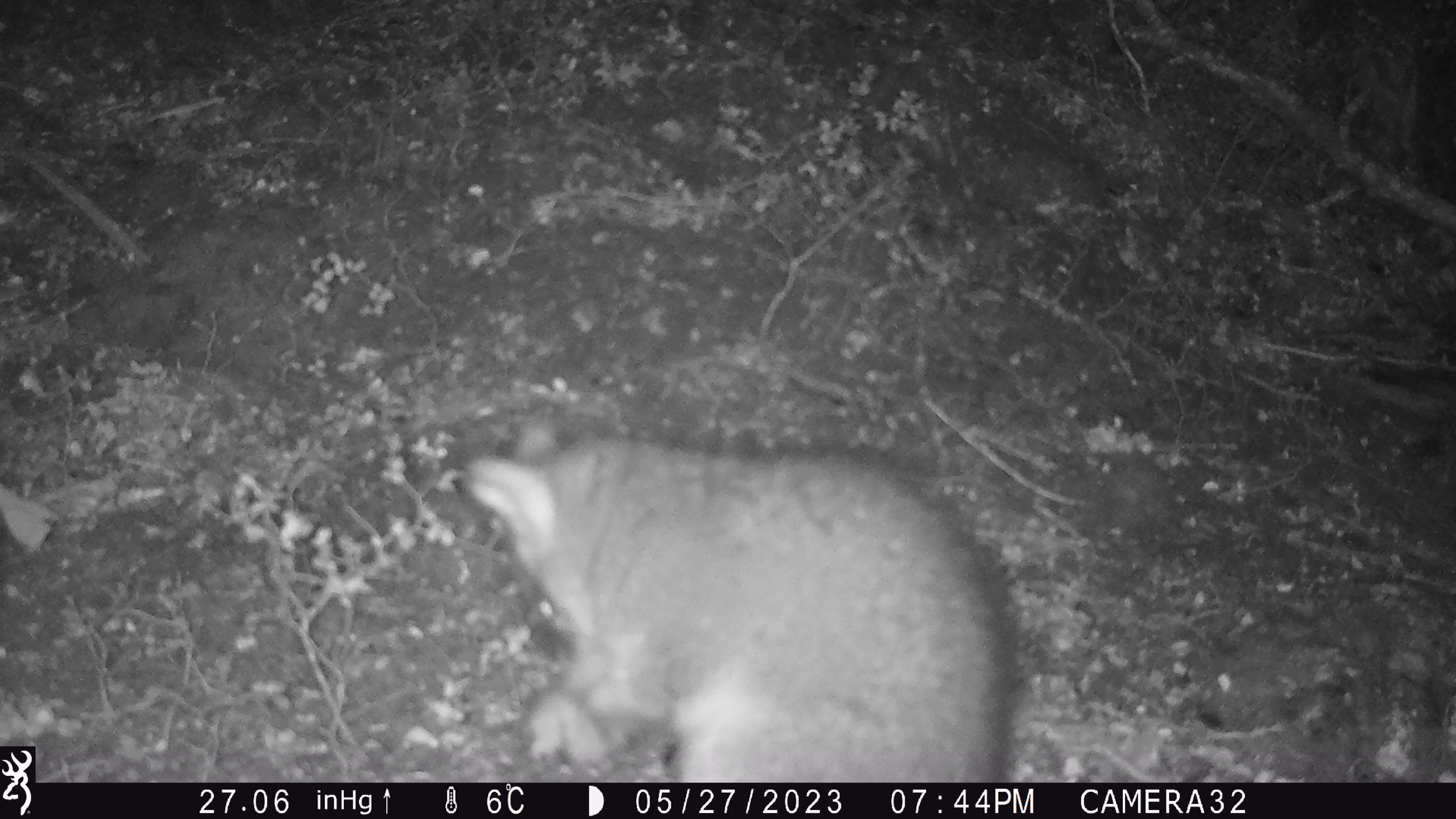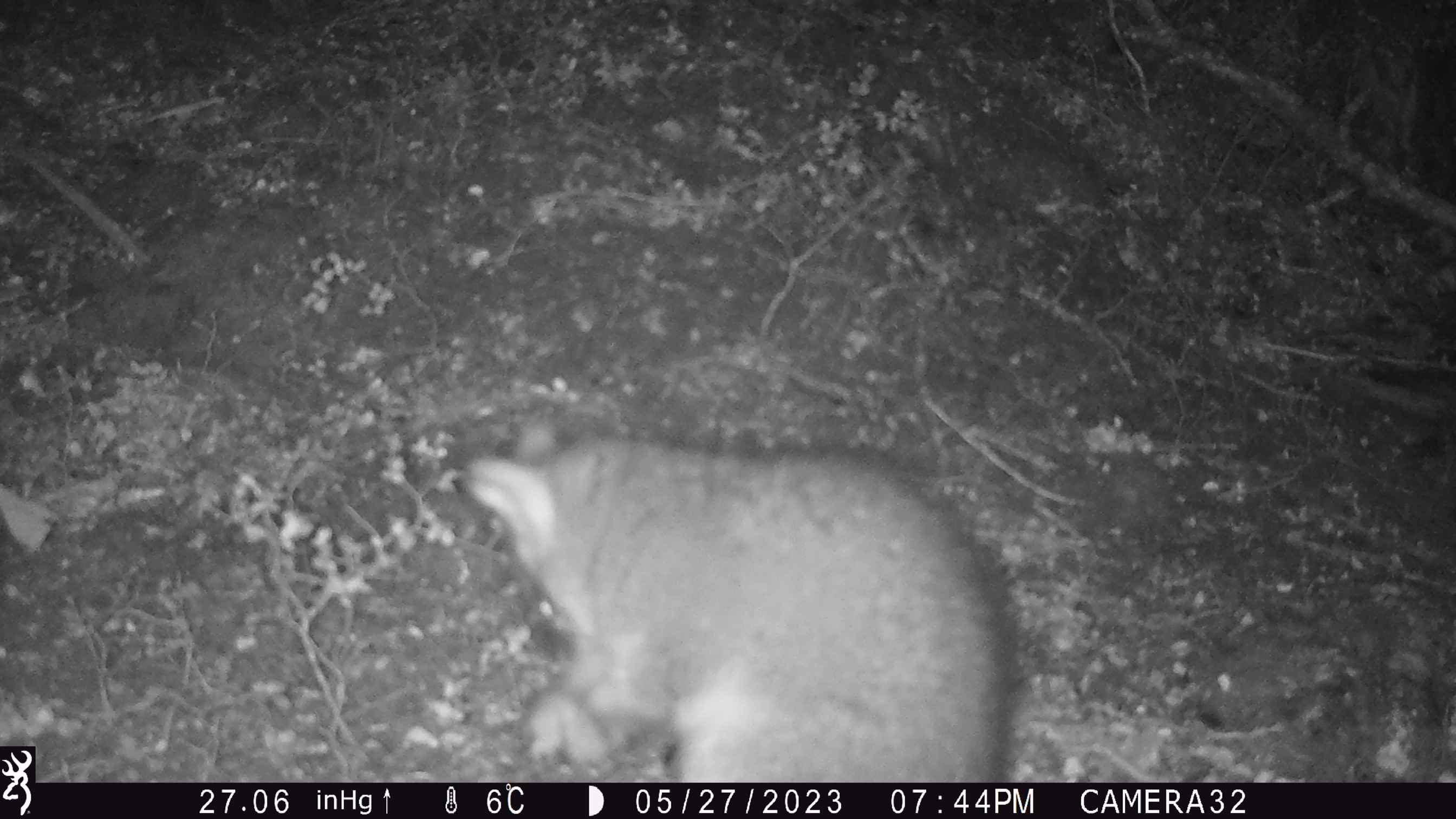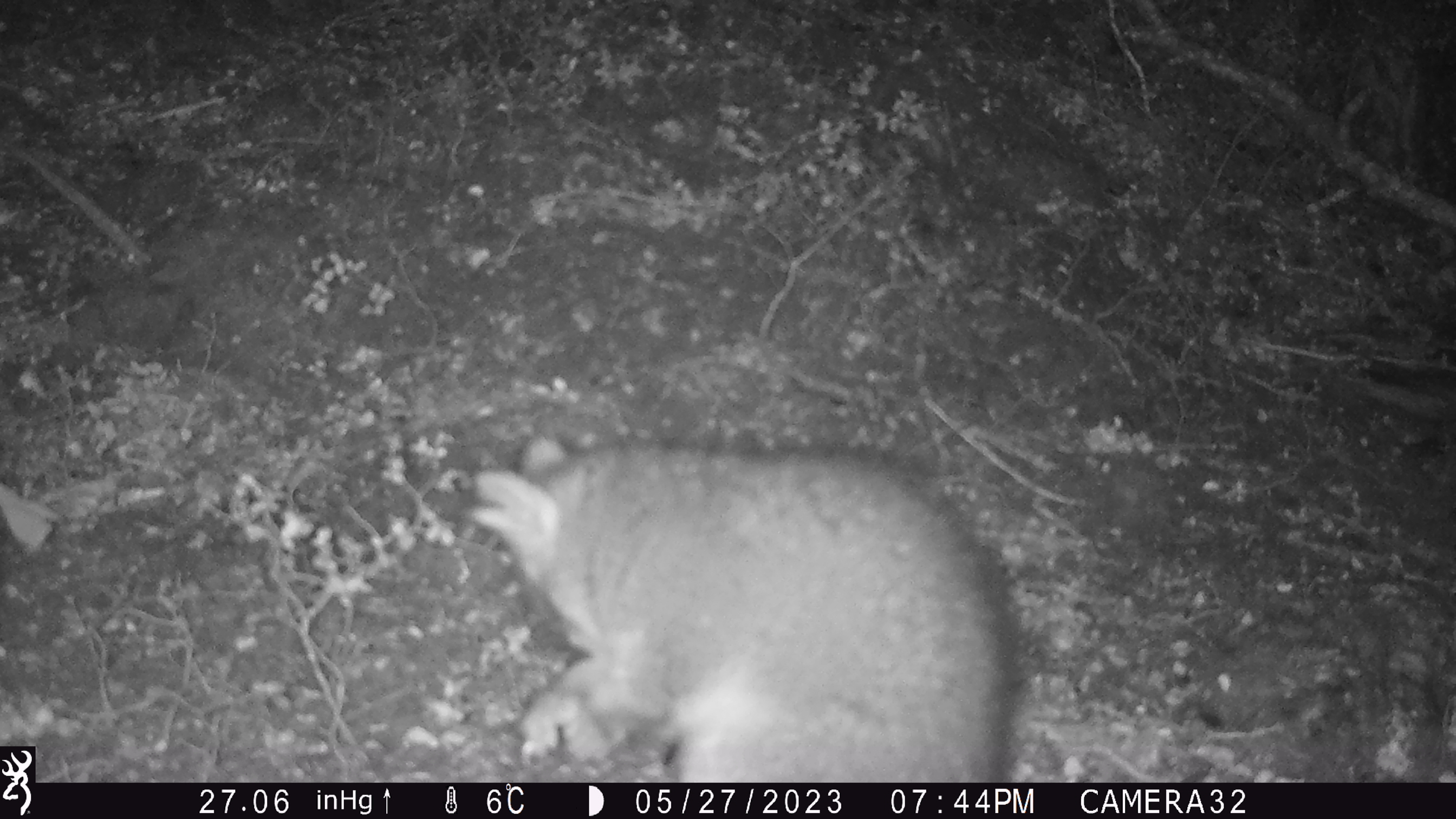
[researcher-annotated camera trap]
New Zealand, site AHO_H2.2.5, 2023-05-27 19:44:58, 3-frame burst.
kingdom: Animalia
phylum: Chordata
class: Mammalia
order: Diprotodontia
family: Phalangeridae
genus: Trichosurus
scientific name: Trichosurus vulpecula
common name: common brushtail possum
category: possum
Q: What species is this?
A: Possum (common brushtail possum) (Trichosurus vulpecula).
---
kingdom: Animalia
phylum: Chordata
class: Mammalia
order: Carnivora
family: Mustelidae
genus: Mustela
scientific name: Mustela erminea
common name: stoat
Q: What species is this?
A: Stoat (Mustela erminea).